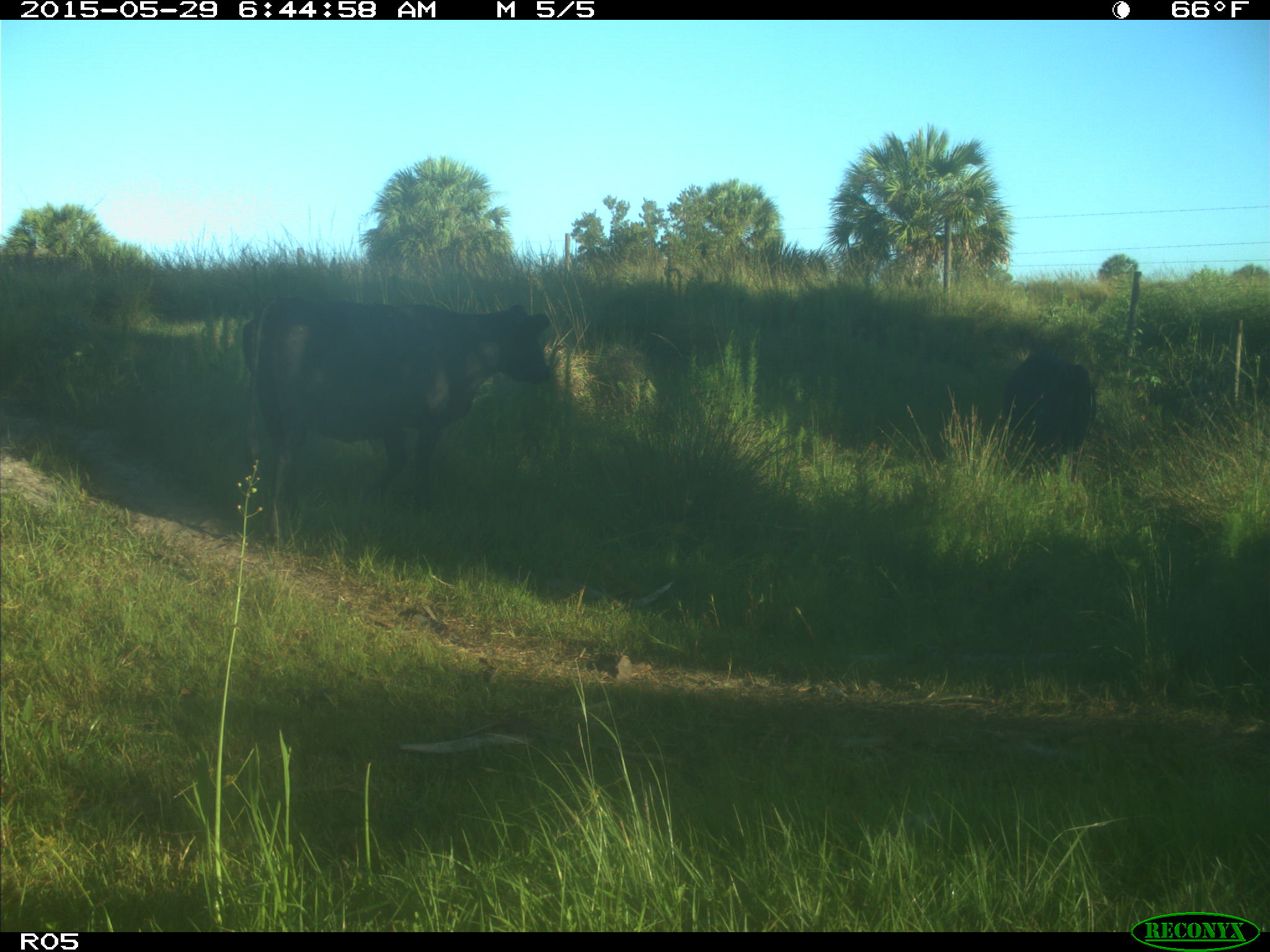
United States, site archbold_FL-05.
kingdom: Animalia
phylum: Chordata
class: Mammalia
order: Artiodactyla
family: Bovidae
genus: Bos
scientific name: Bos taurus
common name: domestic cow